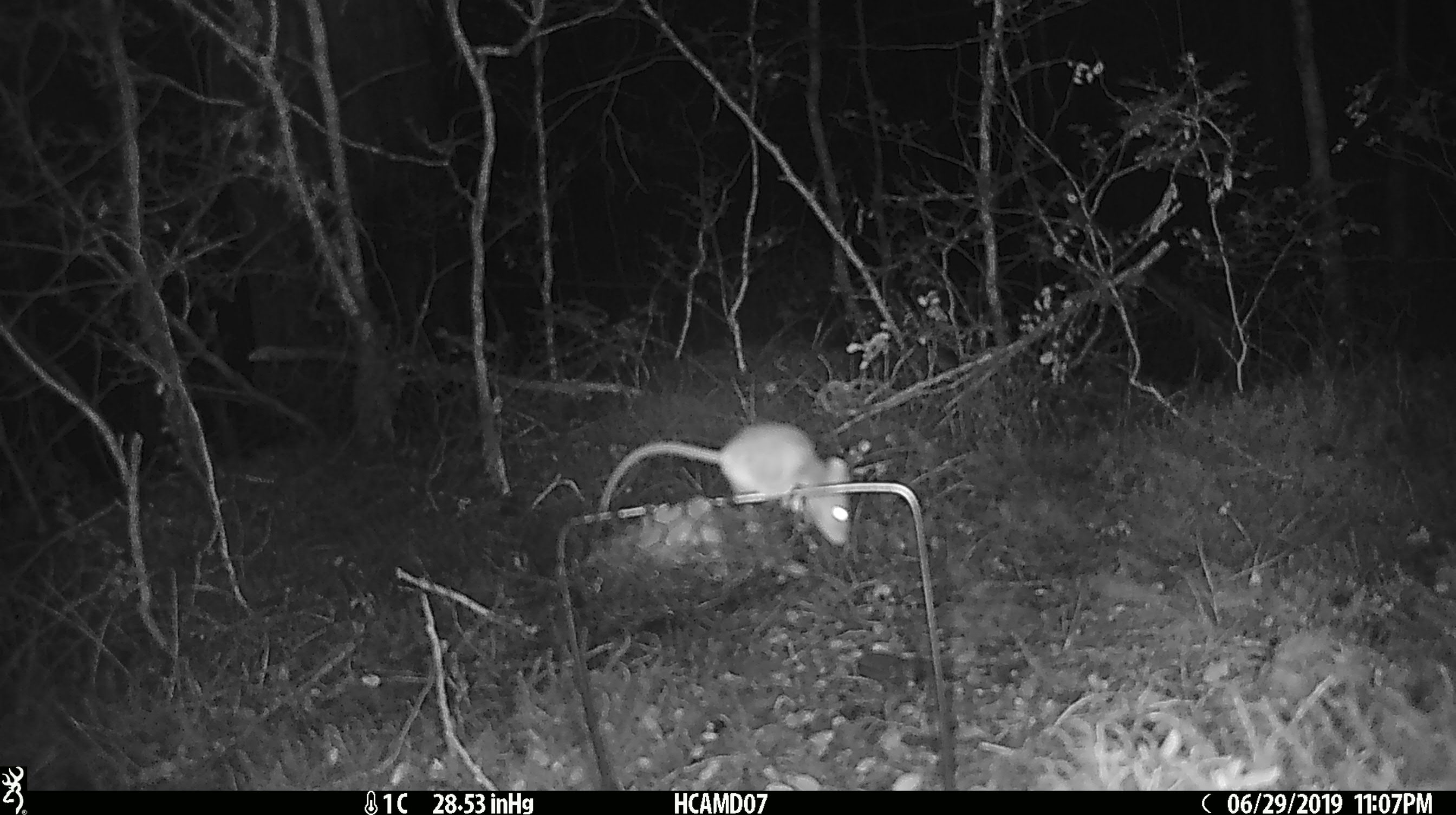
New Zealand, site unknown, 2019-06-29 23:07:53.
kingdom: Animalia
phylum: Chordata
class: Mammalia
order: Rodentia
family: Muridae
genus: Mus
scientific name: Mus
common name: mouse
Mouse (Mus).